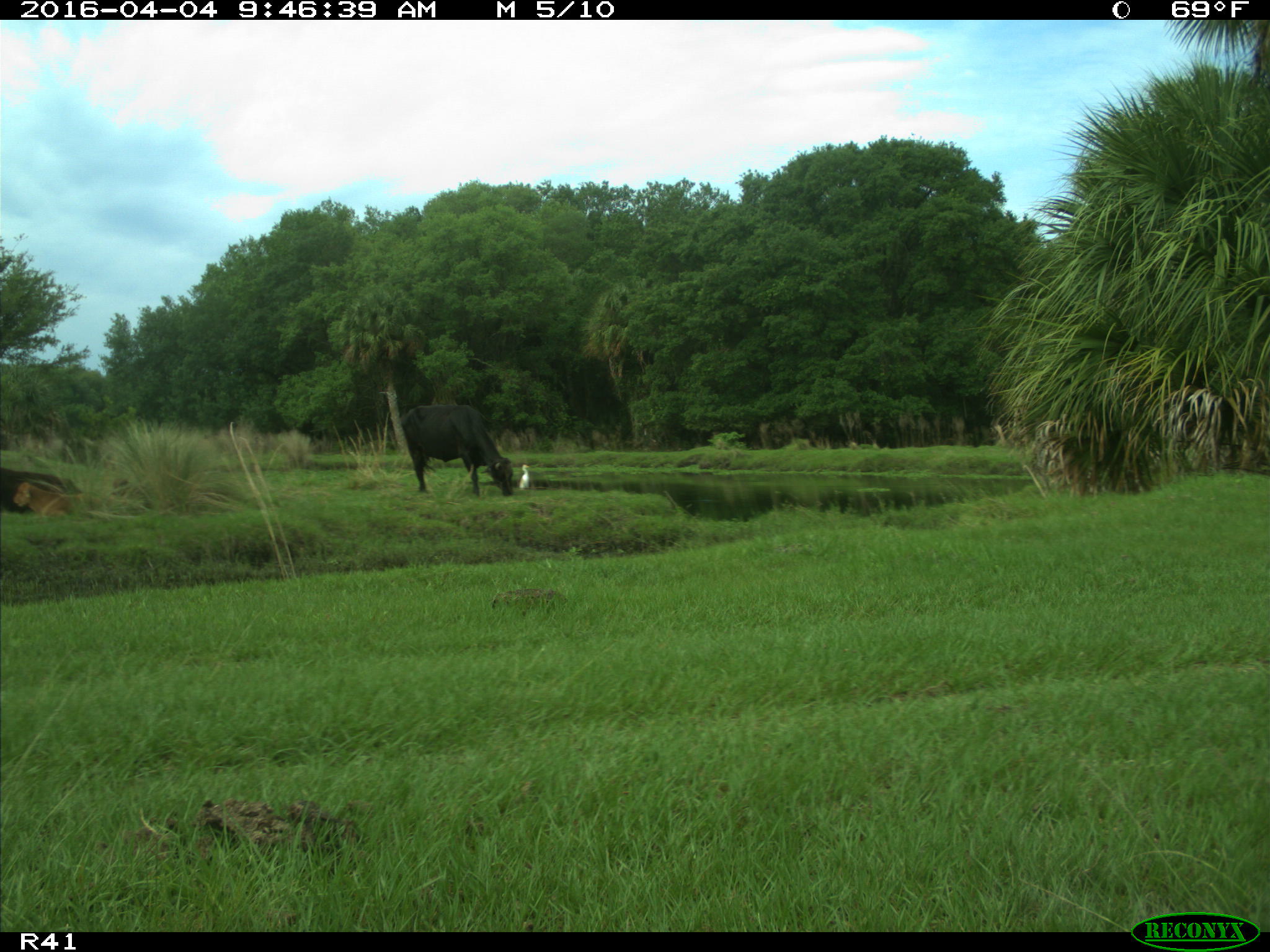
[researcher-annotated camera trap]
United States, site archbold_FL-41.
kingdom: Animalia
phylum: Chordata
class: Mammalia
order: Artiodactyla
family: Bovidae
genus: Bos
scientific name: Bos taurus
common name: domestic cow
Bos taurus (domestic cow).